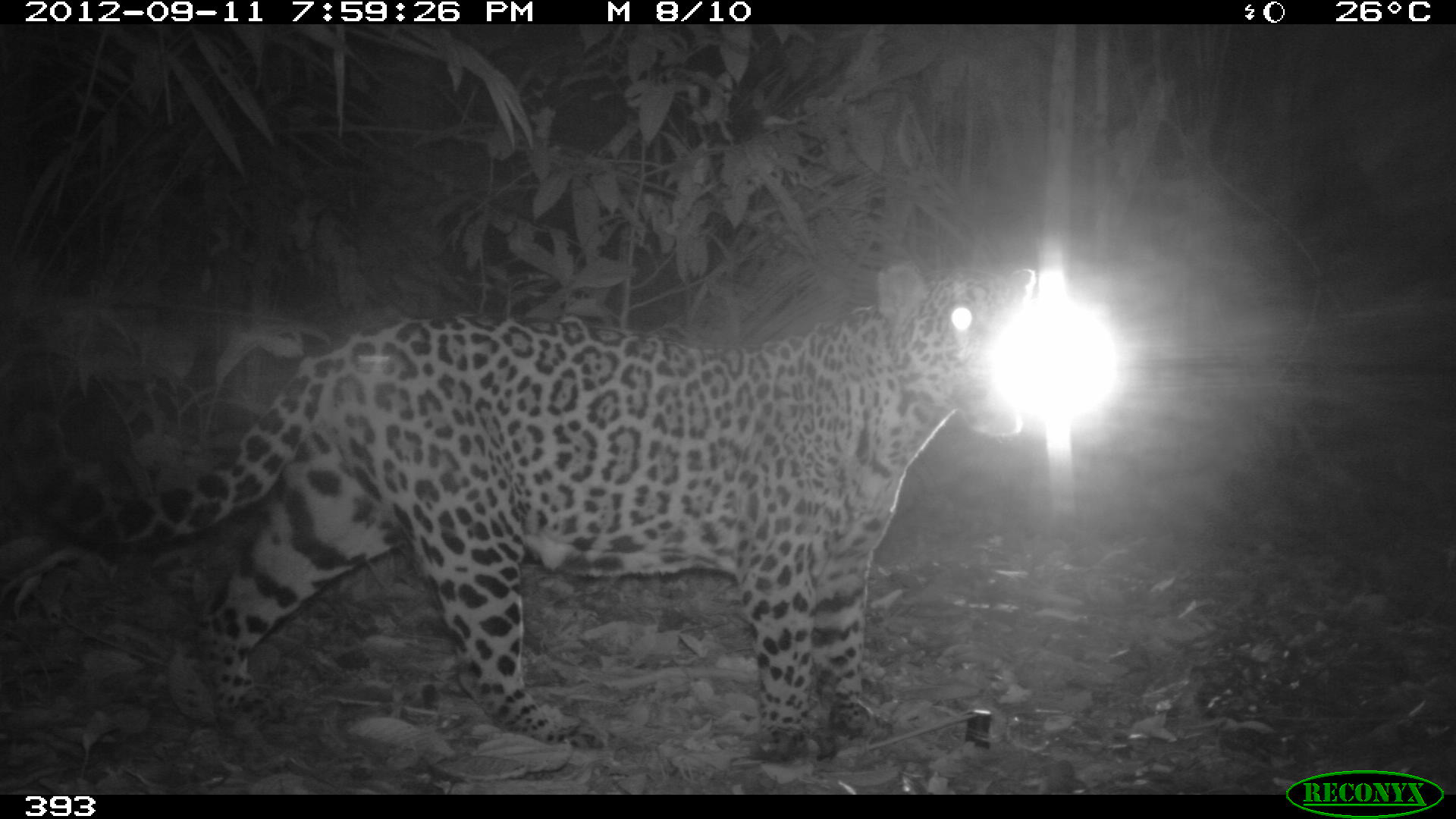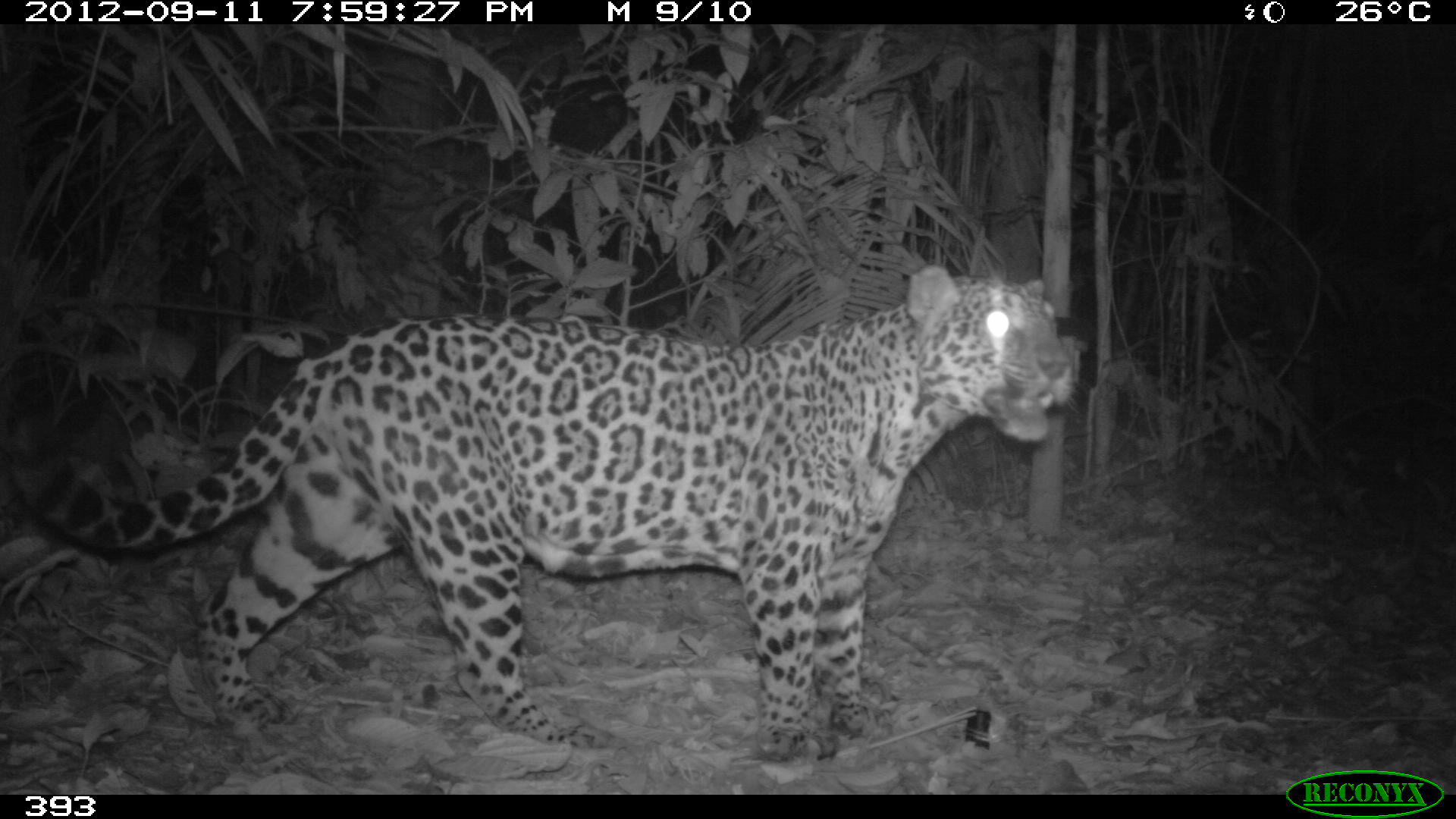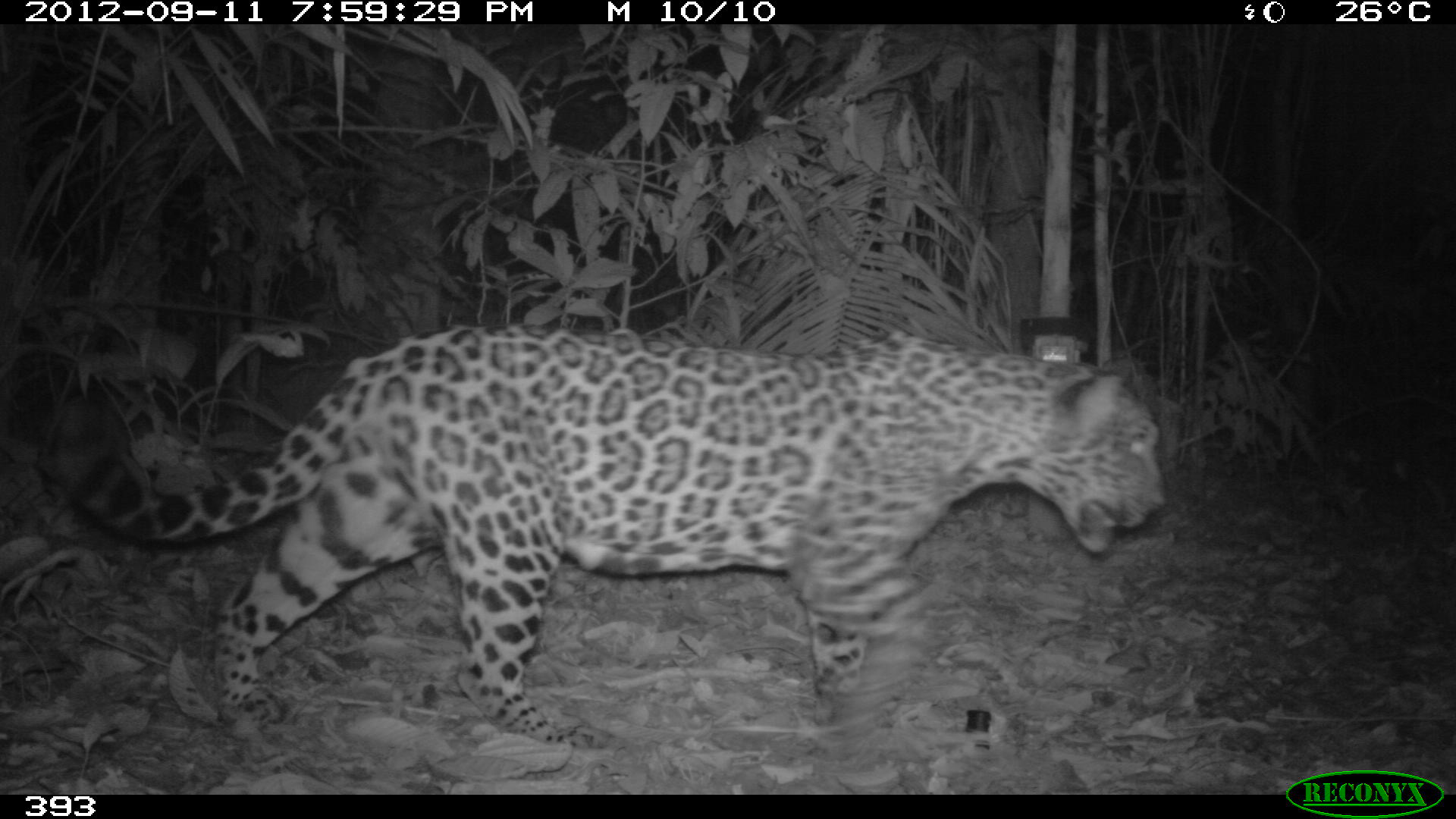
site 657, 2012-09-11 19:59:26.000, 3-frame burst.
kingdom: Animalia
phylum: Chordata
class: Mammalia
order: Carnivora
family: Felidae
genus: Panthera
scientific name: Panthera onca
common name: jaguar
Panthera onca (jaguar).